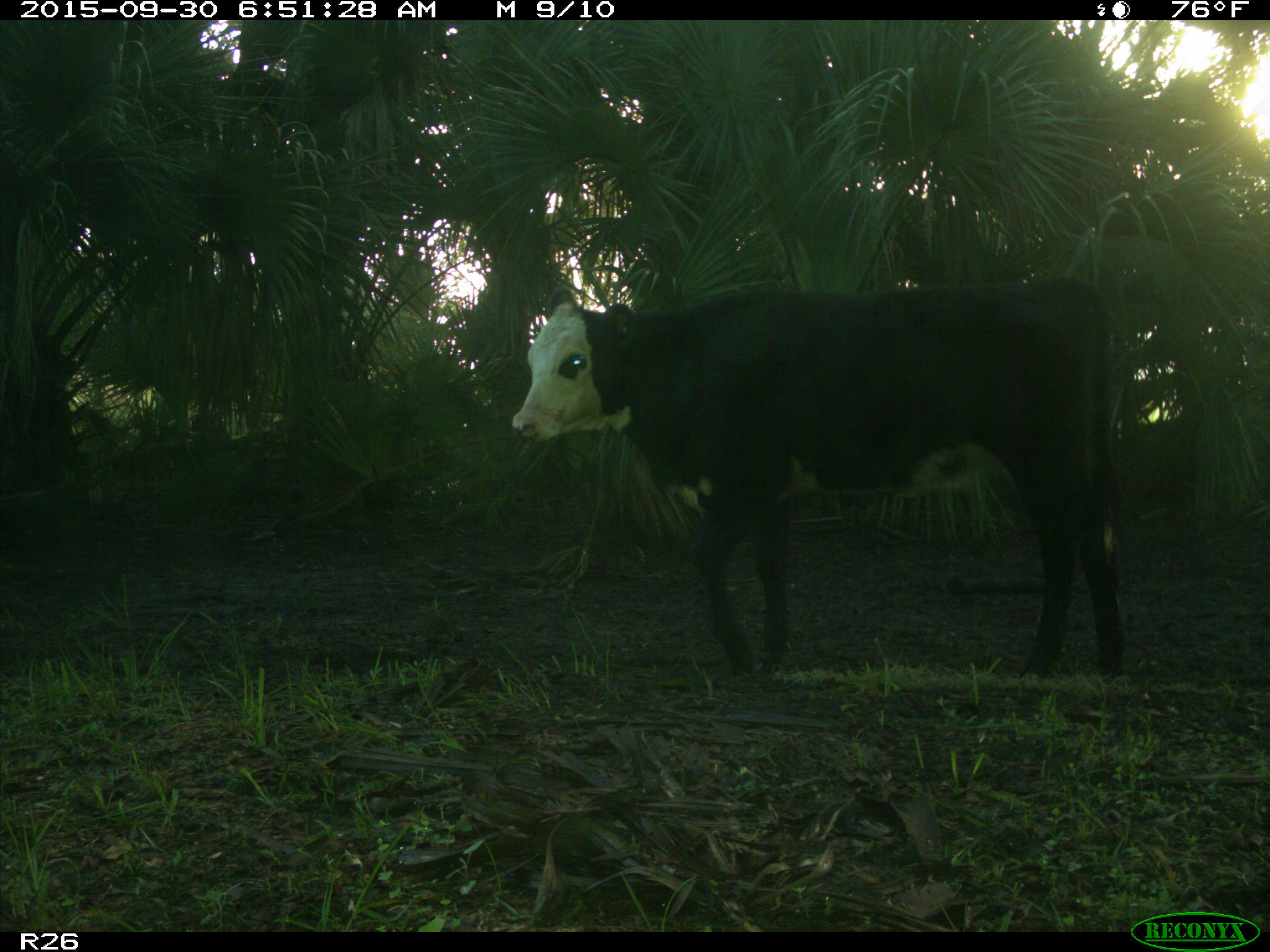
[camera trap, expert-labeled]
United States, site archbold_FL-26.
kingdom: Animalia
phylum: Chordata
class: Mammalia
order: Artiodactyla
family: Bovidae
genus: Bos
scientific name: Bos taurus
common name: domestic cow